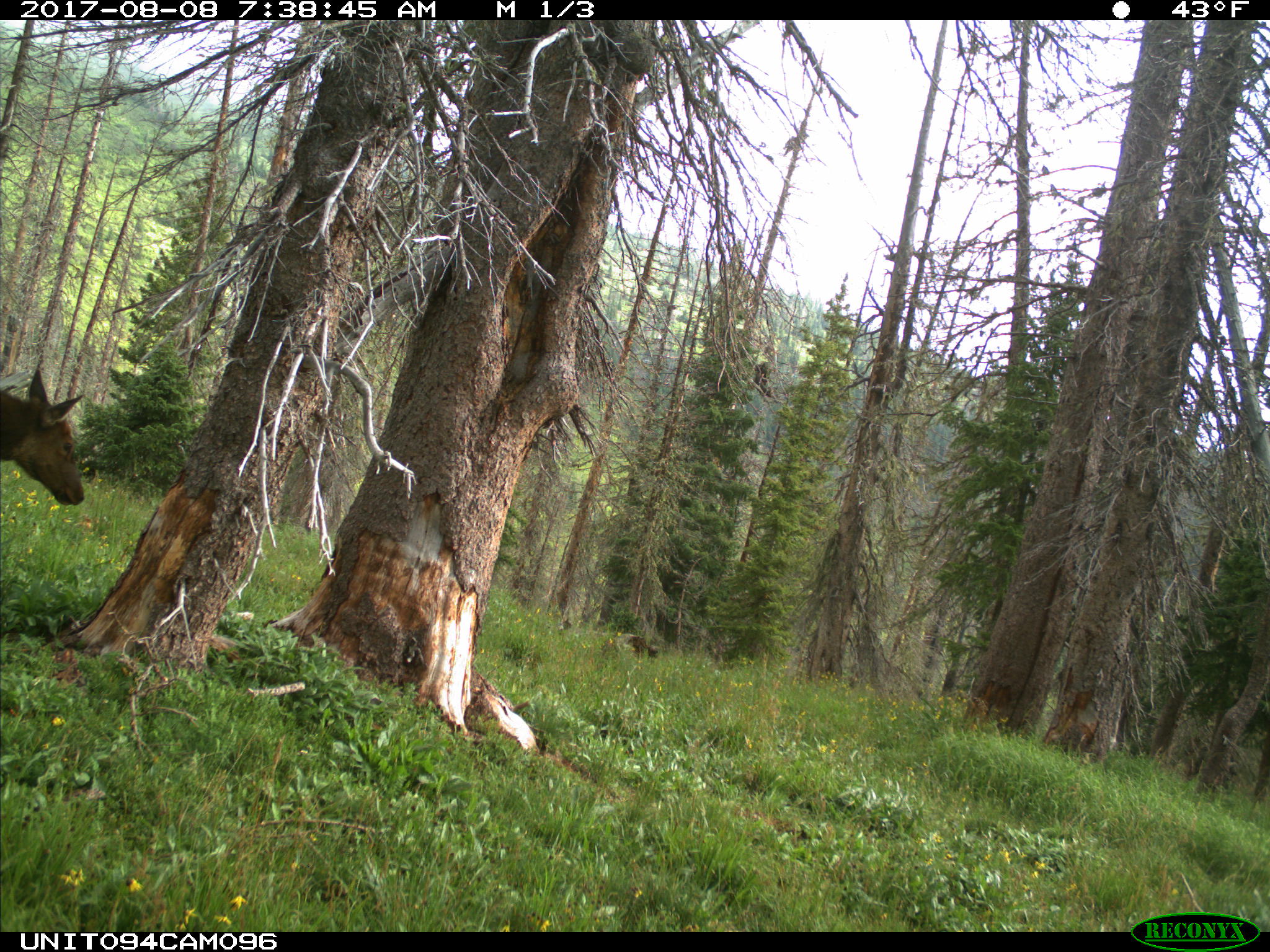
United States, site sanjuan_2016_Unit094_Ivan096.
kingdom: Animalia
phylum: Chordata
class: Mammalia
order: Artiodactyla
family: Cervidae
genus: Cervus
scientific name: Cervus elaphus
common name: red deer